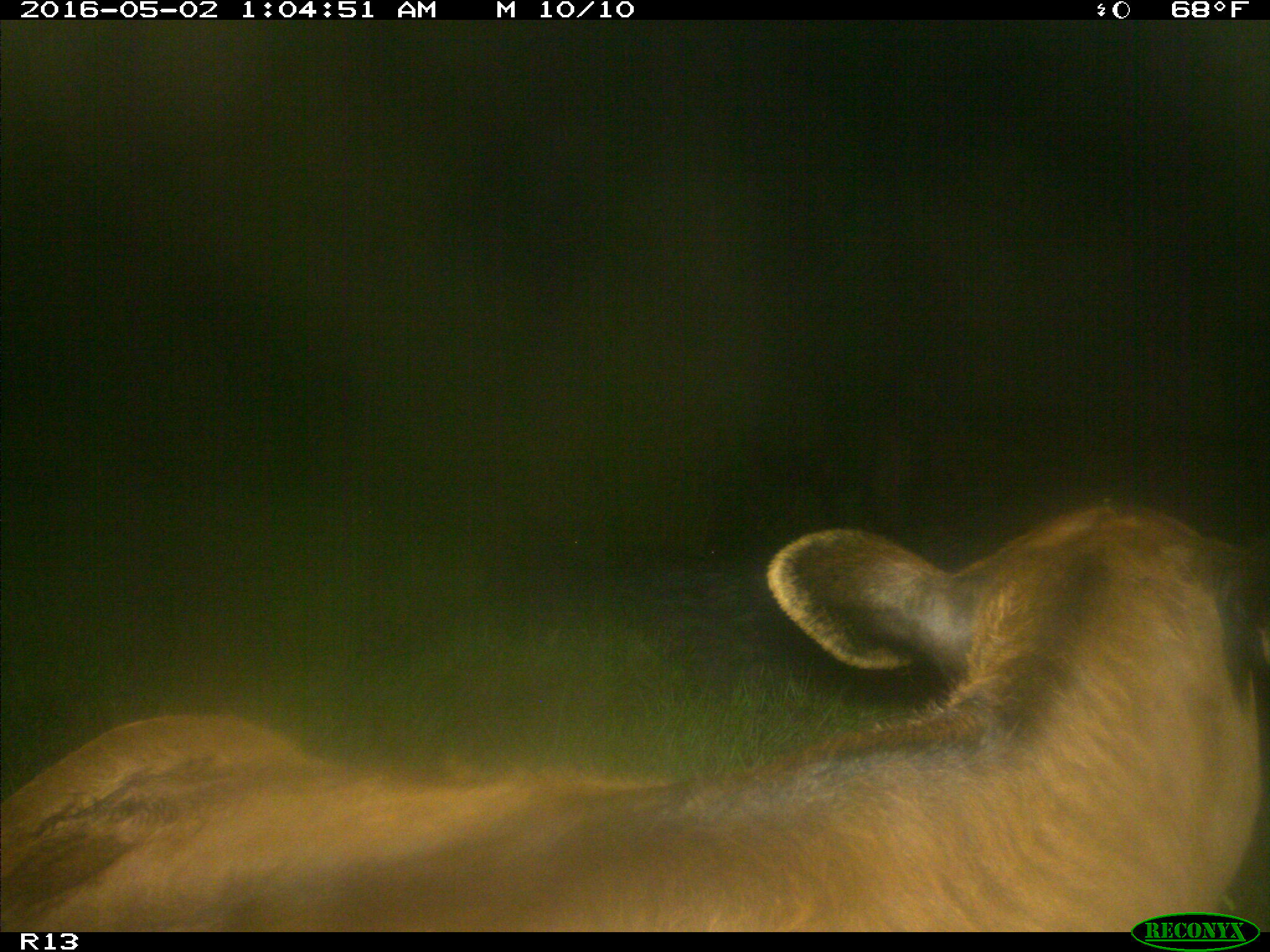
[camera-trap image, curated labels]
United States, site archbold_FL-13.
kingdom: Animalia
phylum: Chordata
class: Mammalia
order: Artiodactyla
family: Bovidae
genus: Bos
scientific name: Bos taurus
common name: domestic cow